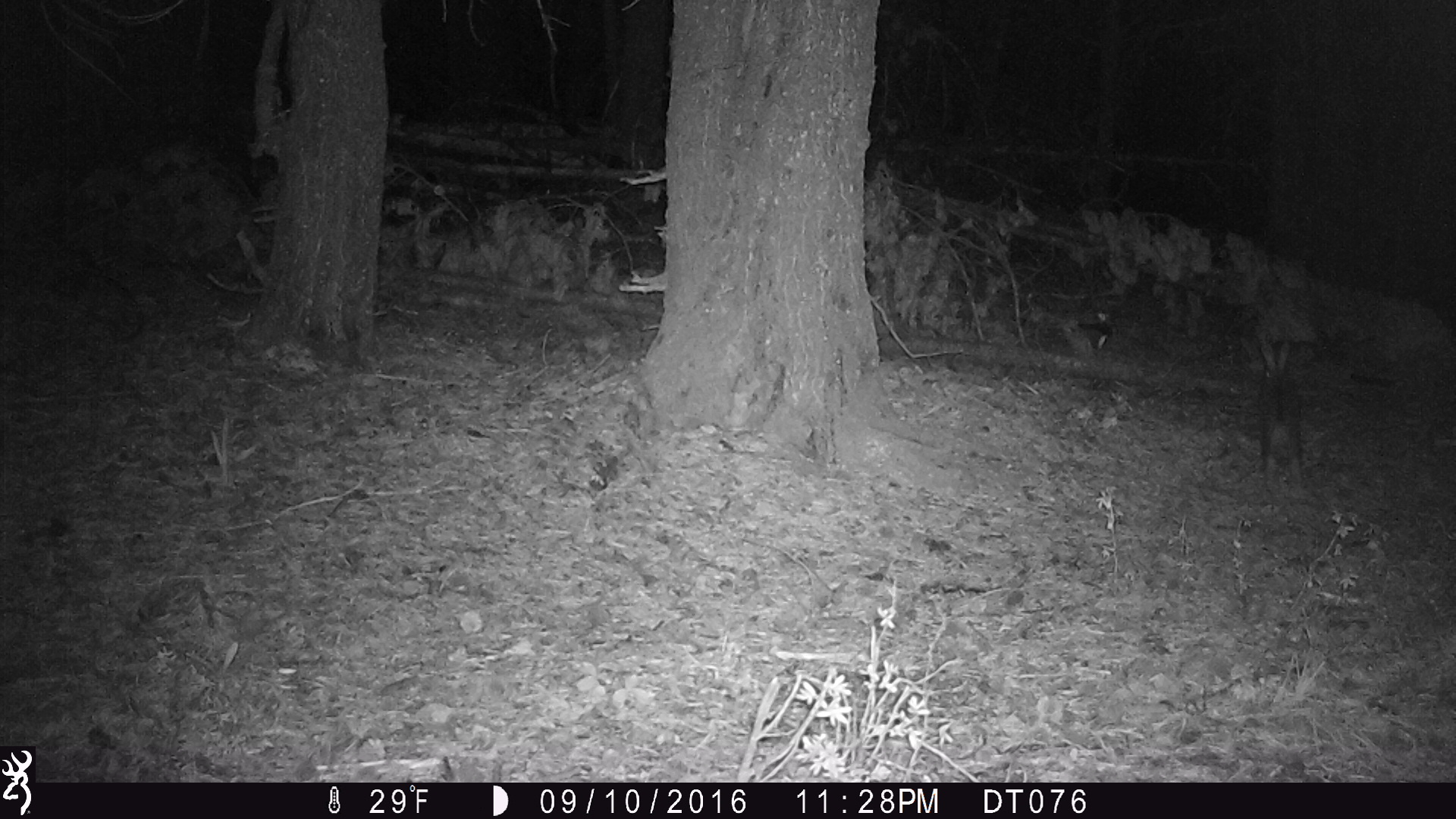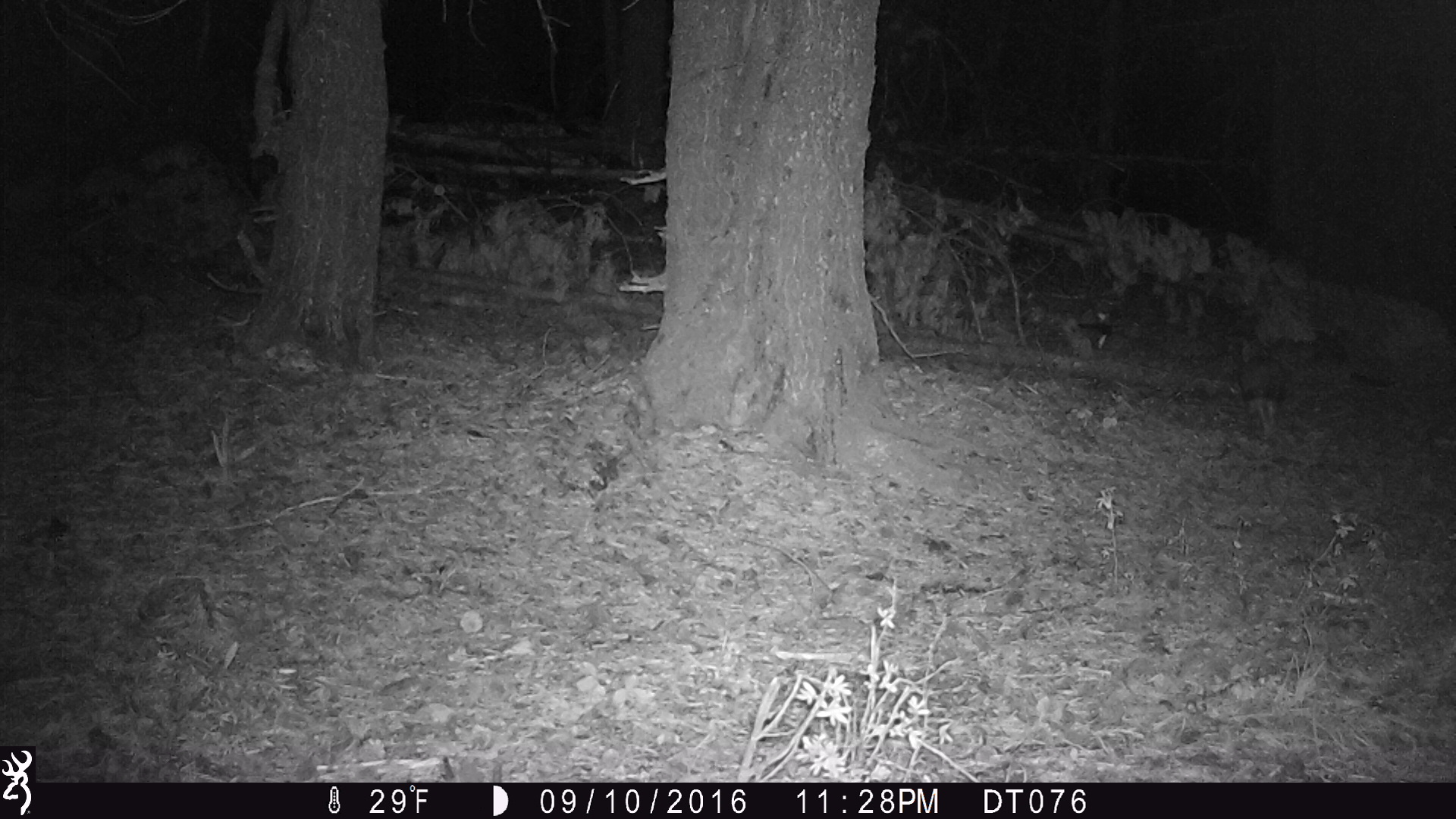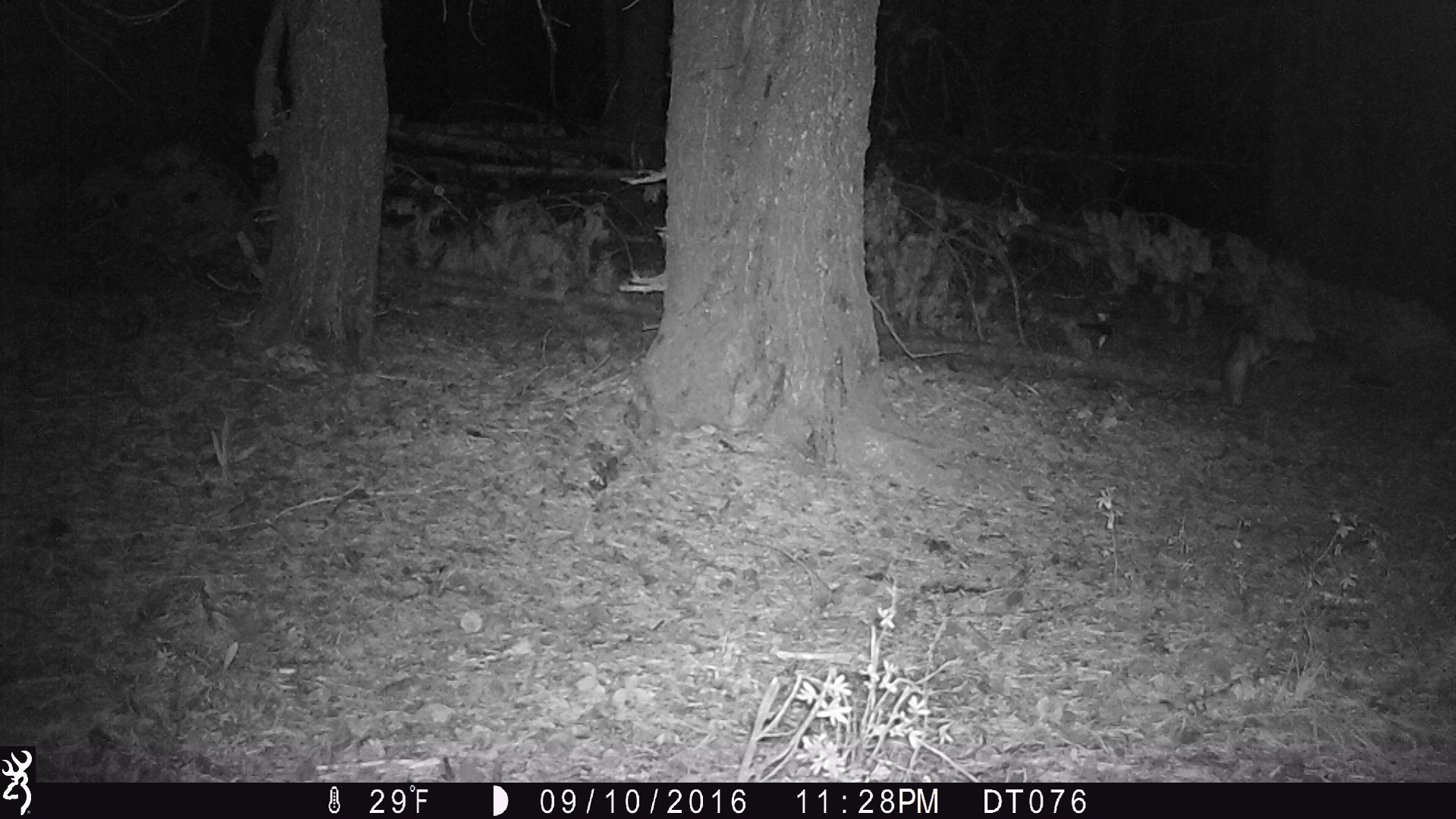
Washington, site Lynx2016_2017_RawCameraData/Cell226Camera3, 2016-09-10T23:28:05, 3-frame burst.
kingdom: Animalia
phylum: Chordata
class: Mammalia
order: Lagomorpha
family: Leporidae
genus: Lepus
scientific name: Lepus americanus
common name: snowshoe hare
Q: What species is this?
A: Lepus americanus (snowshoe hare).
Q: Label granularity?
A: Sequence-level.